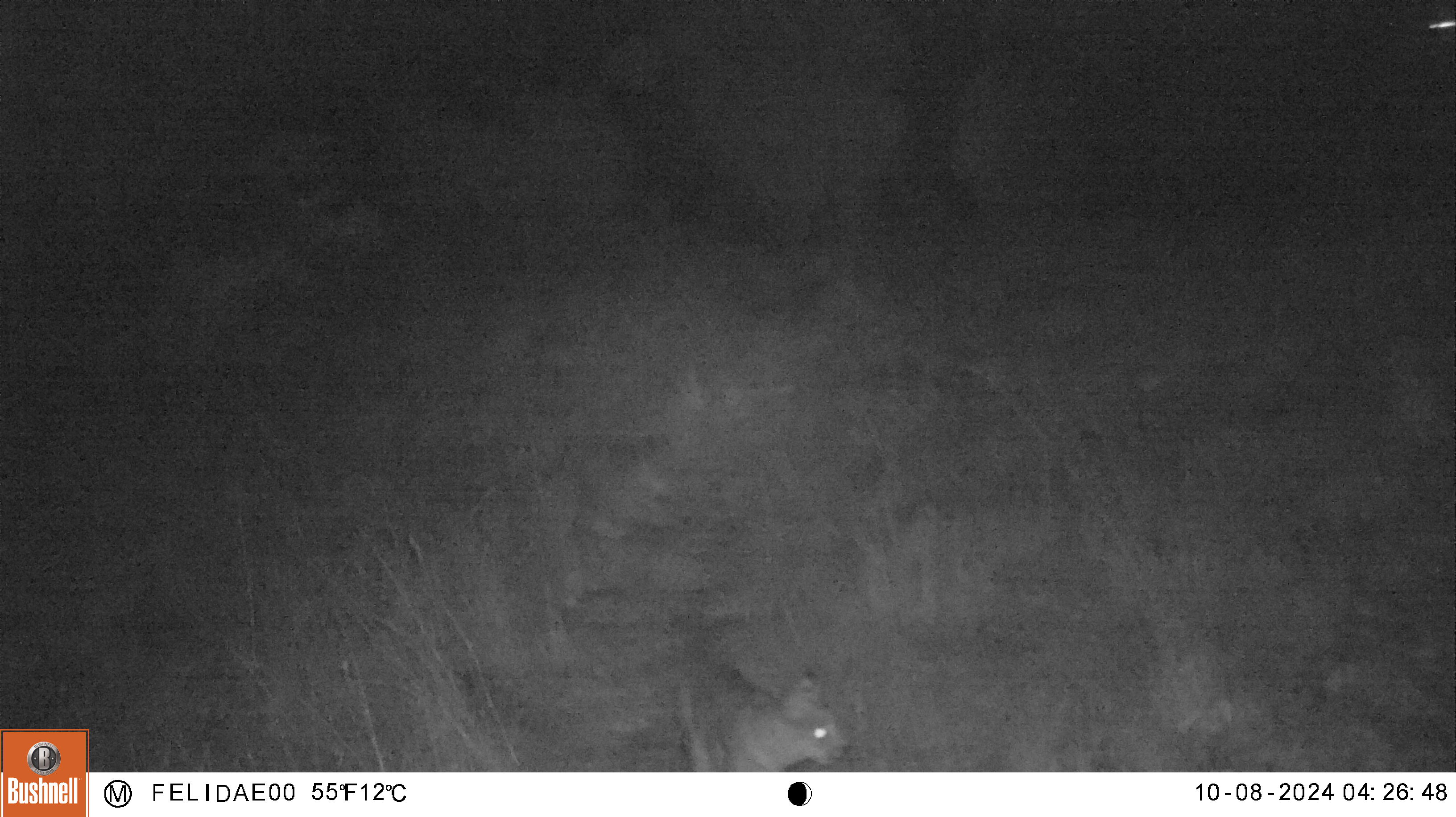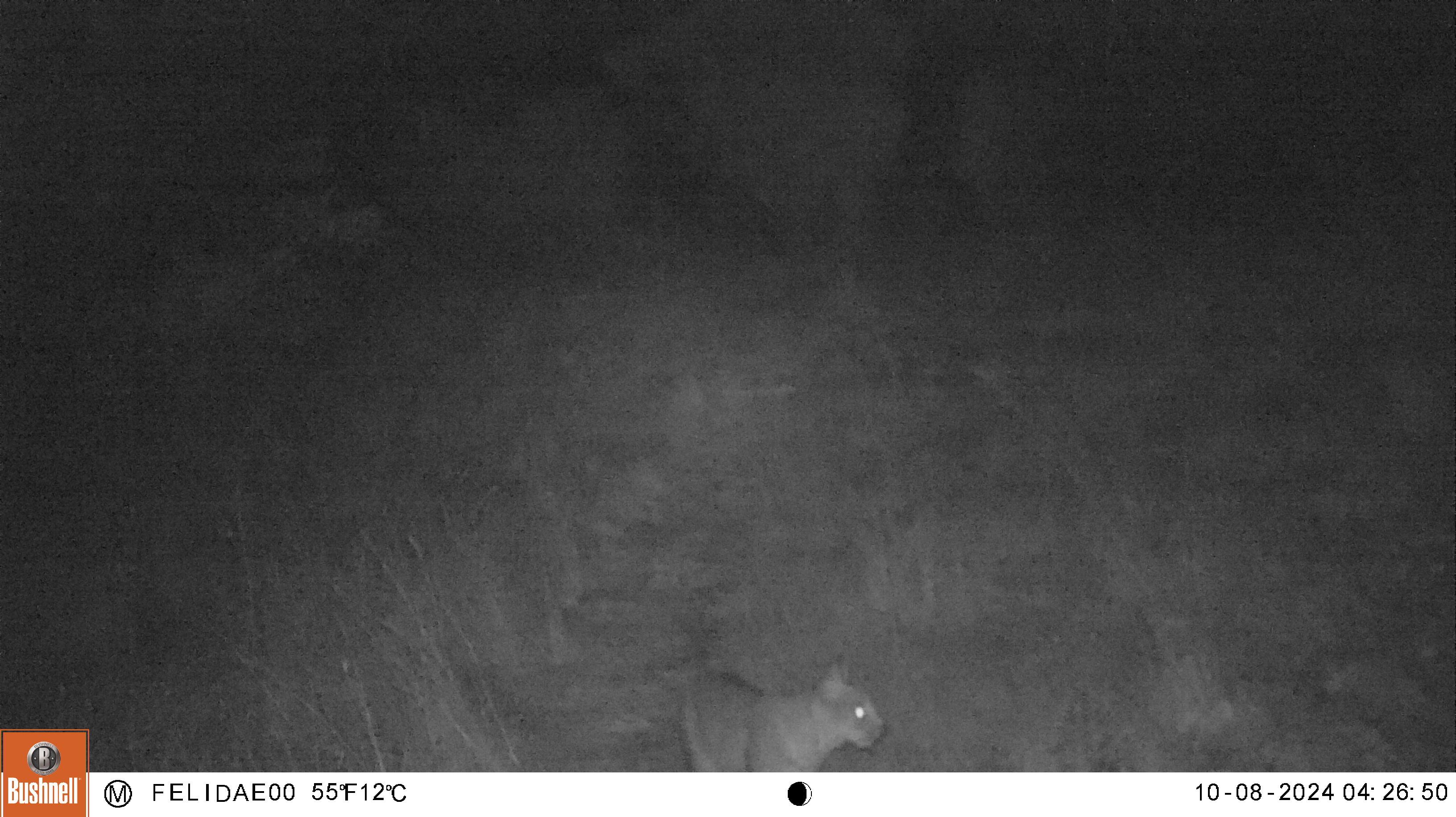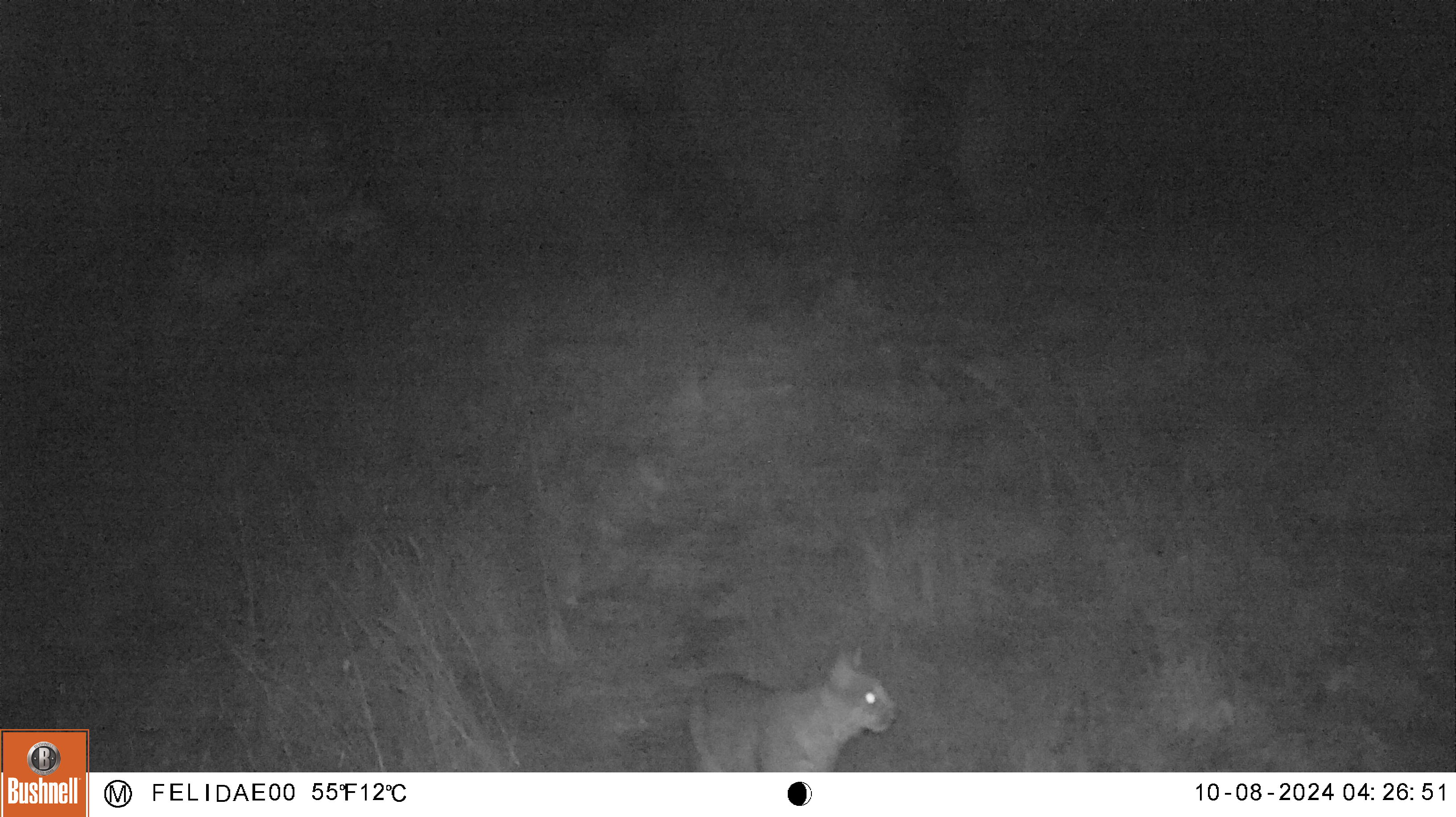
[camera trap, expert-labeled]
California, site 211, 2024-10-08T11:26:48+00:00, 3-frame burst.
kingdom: Animalia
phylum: Chordata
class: Mammalia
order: Carnivora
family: Felidae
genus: Lynx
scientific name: Lynx rufus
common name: bobcat